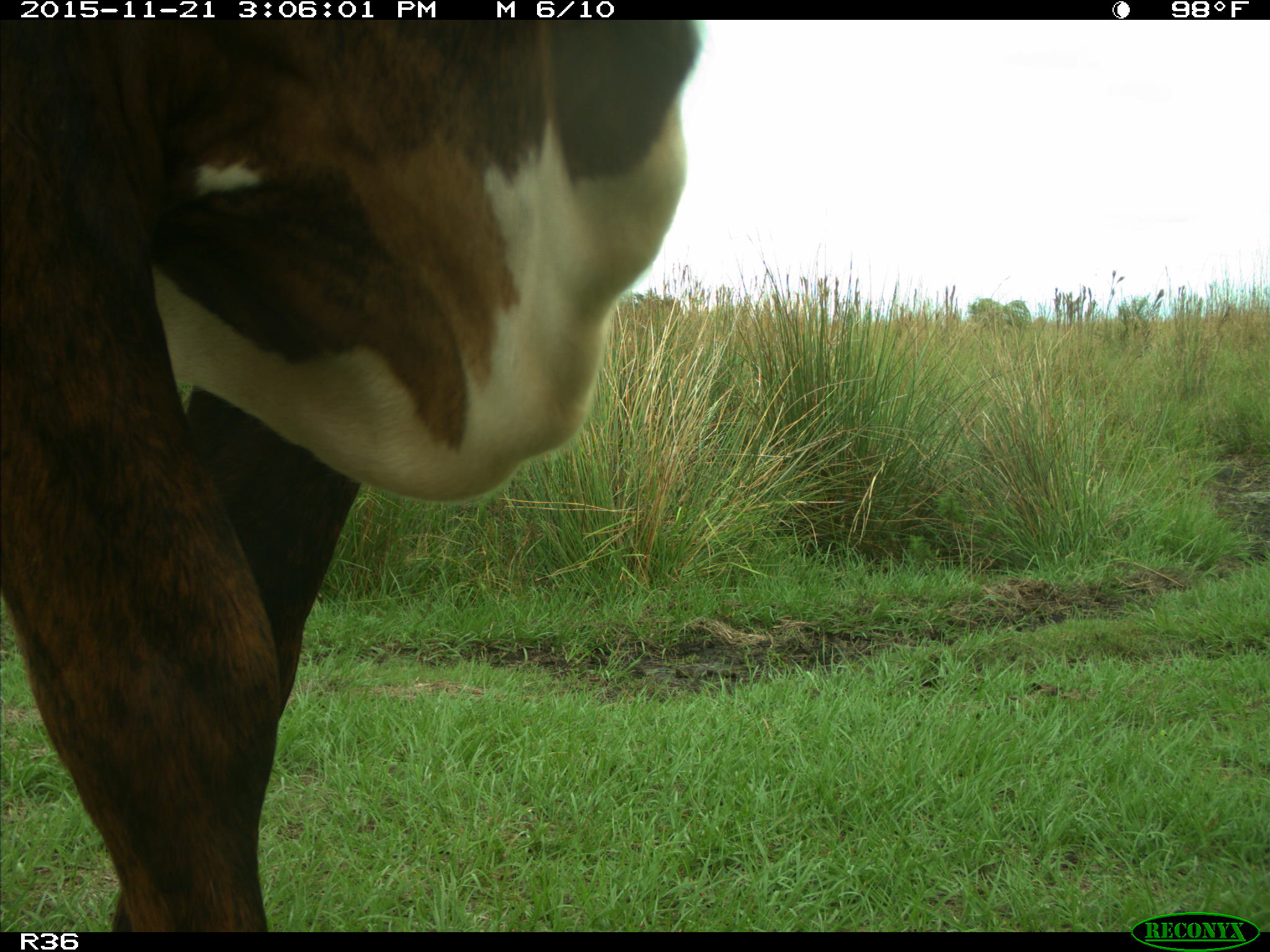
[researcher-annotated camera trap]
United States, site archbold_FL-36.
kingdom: Animalia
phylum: Chordata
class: Mammalia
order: Artiodactyla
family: Bovidae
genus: Bos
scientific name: Bos taurus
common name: domestic cow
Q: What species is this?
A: Bos taurus (domestic cow).